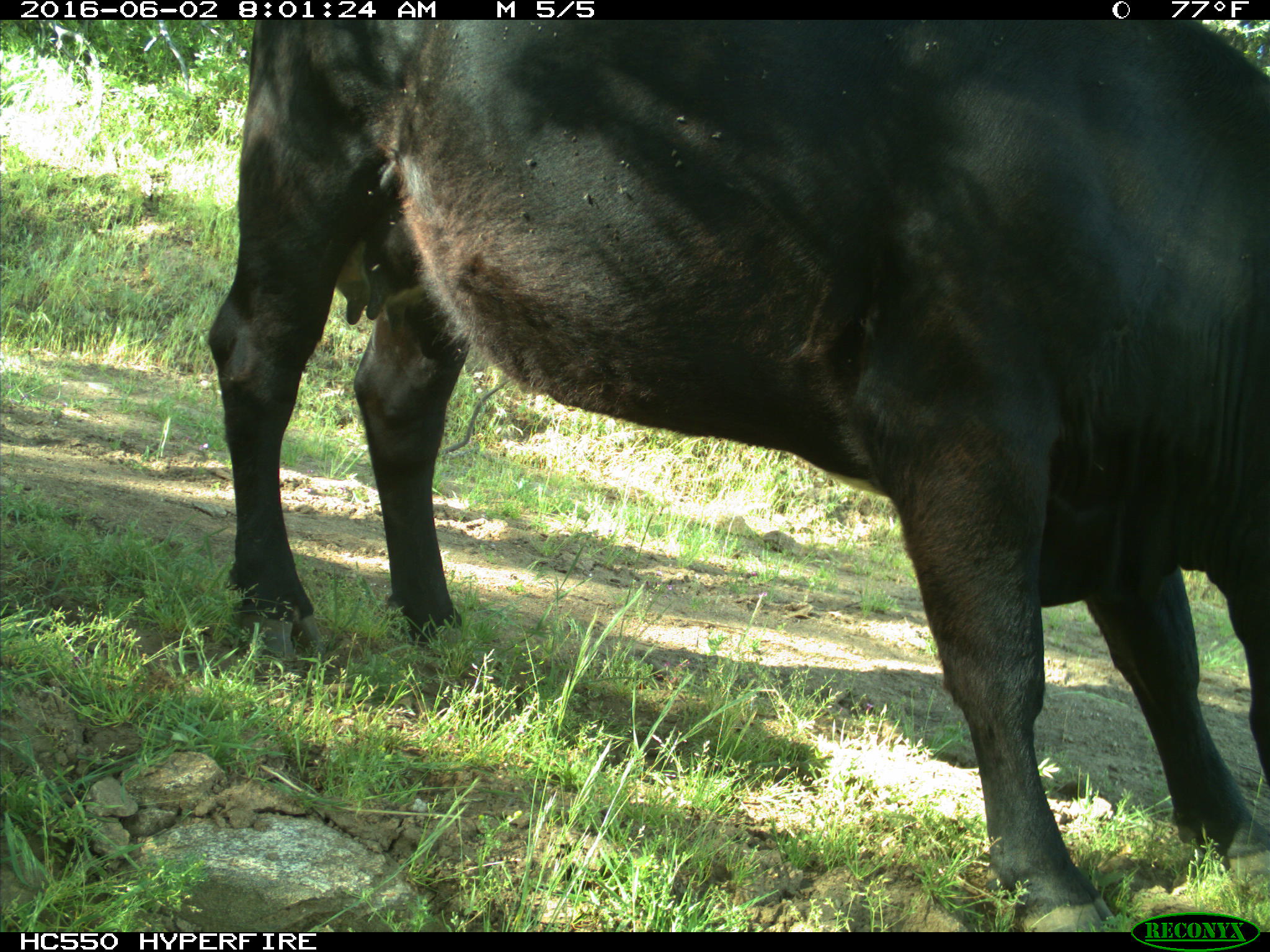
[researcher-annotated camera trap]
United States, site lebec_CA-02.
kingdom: Animalia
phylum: Chordata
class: Mammalia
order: Artiodactyla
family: Bovidae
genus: Bos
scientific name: Bos taurus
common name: domestic cow